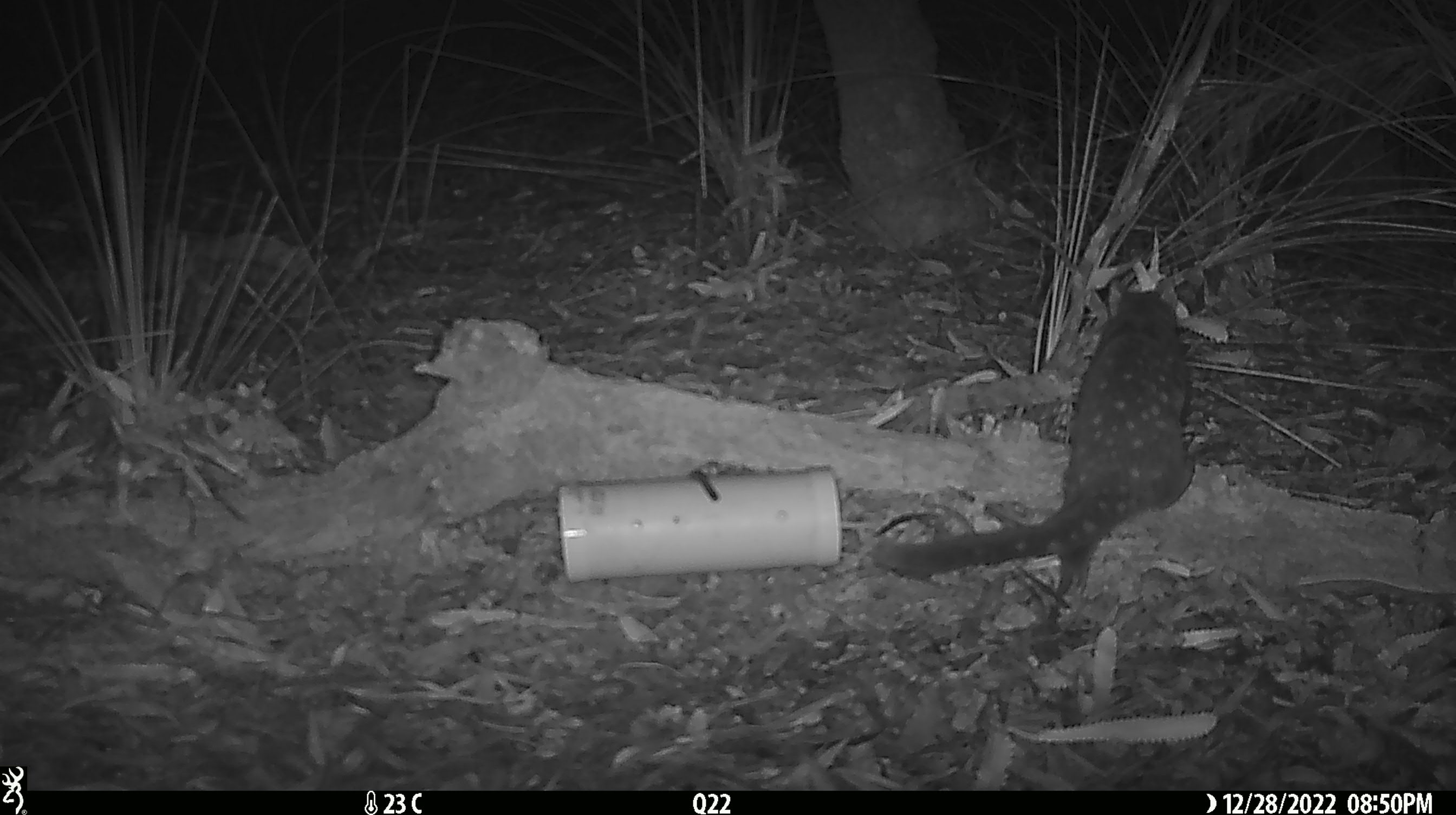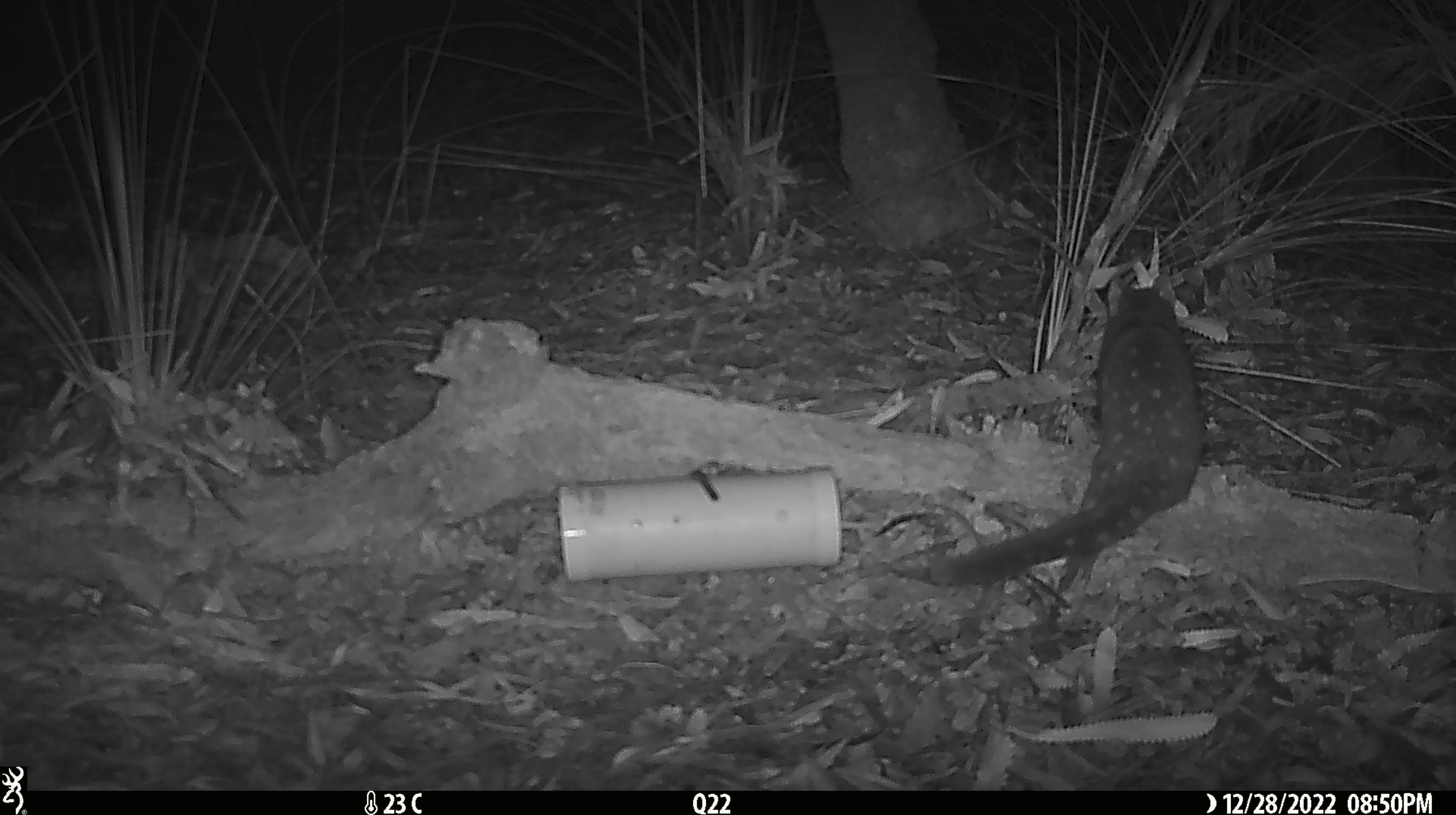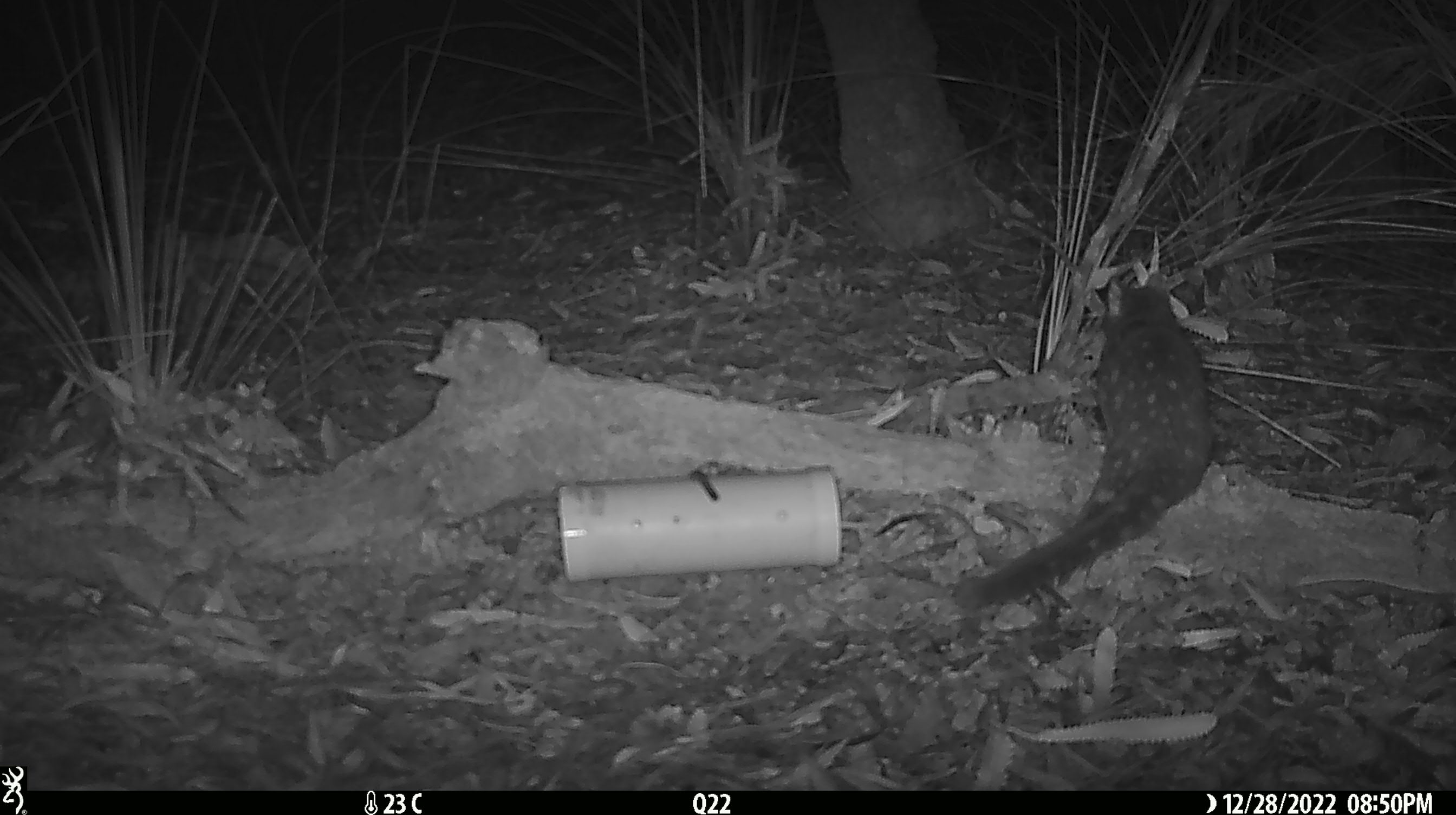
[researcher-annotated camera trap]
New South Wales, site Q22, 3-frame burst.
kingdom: Animalia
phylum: Chordata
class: Mammalia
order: Dasyuromorphia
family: Dasyuridae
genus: Dasyurus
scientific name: Dasyurus maculatus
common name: spotted-tailed quoll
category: quoll